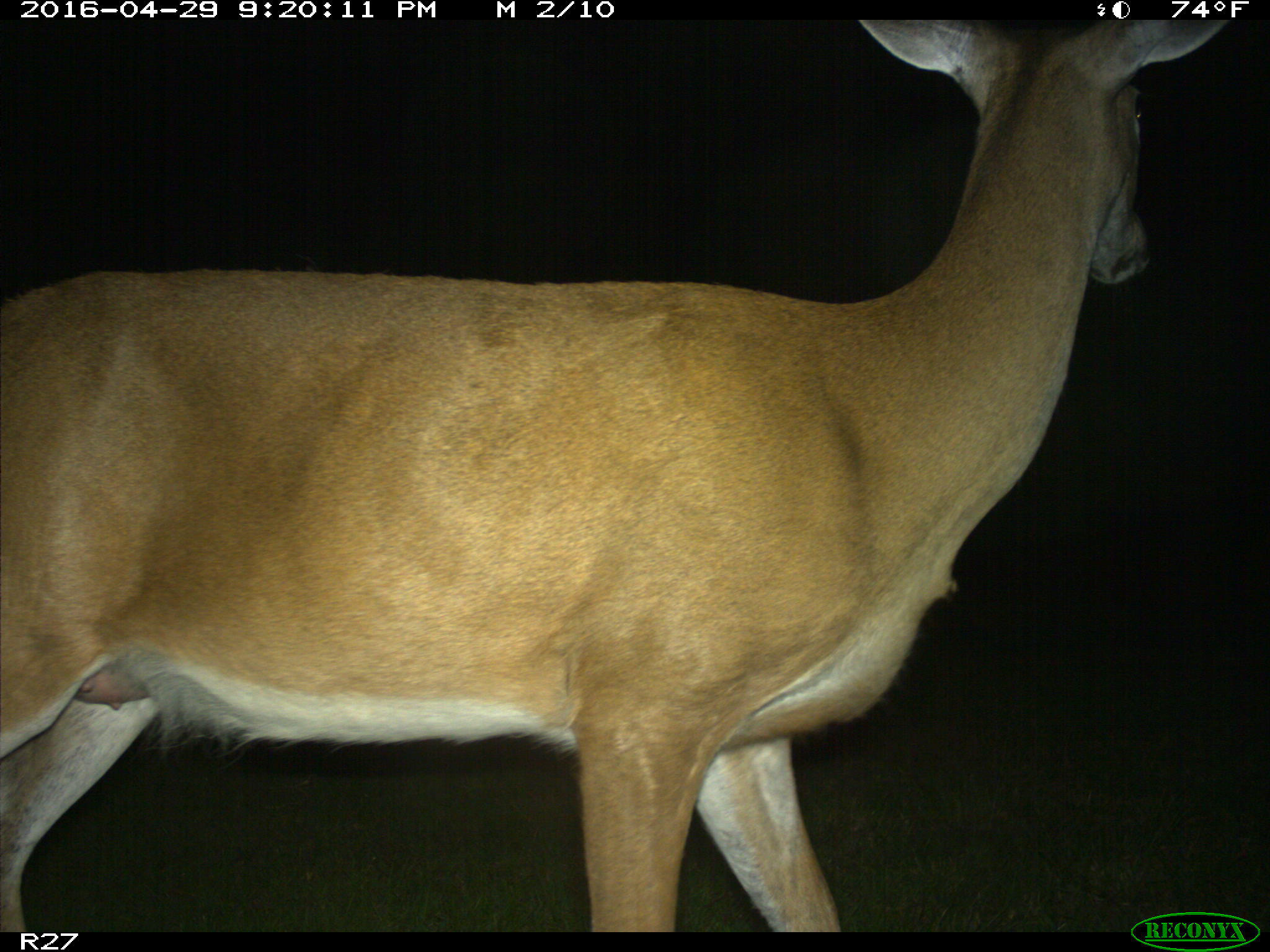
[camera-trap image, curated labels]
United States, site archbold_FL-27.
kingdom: Animalia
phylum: Chordata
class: Mammalia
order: Artiodactyla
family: Cervidae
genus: Odocoileus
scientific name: Odocoileus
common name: deer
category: unidentified deer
Unidentified deer (deer) (Odocoileus).